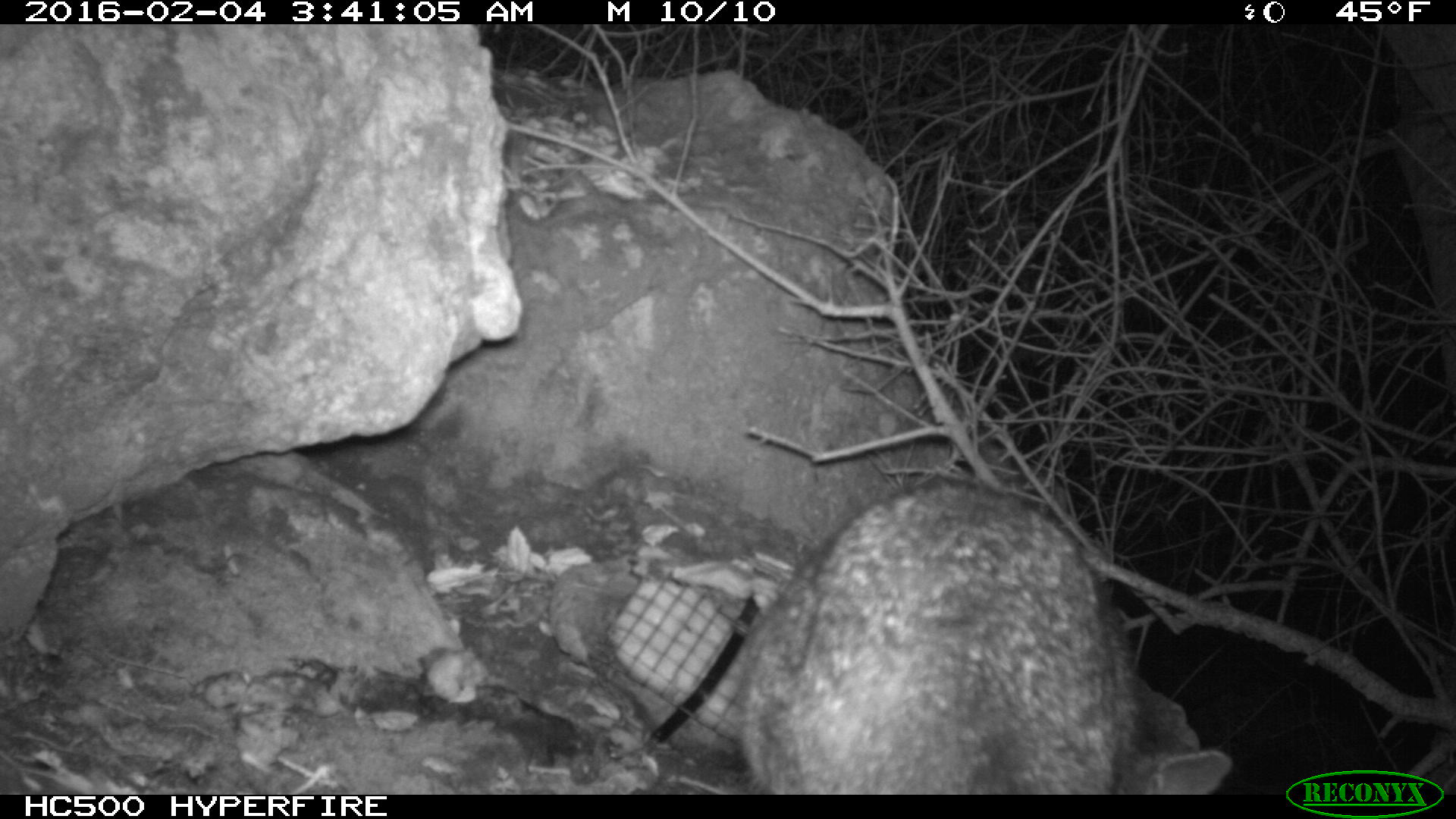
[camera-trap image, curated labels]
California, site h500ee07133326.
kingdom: Animalia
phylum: Chordata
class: Mammalia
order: Carnivora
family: Canidae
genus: Urocyon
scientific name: Urocyon littoralis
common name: island fox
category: fox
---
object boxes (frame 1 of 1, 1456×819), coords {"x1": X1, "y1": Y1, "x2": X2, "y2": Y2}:
fox: {"x1": 732, "y1": 480, "x2": 1233, "y2": 793}